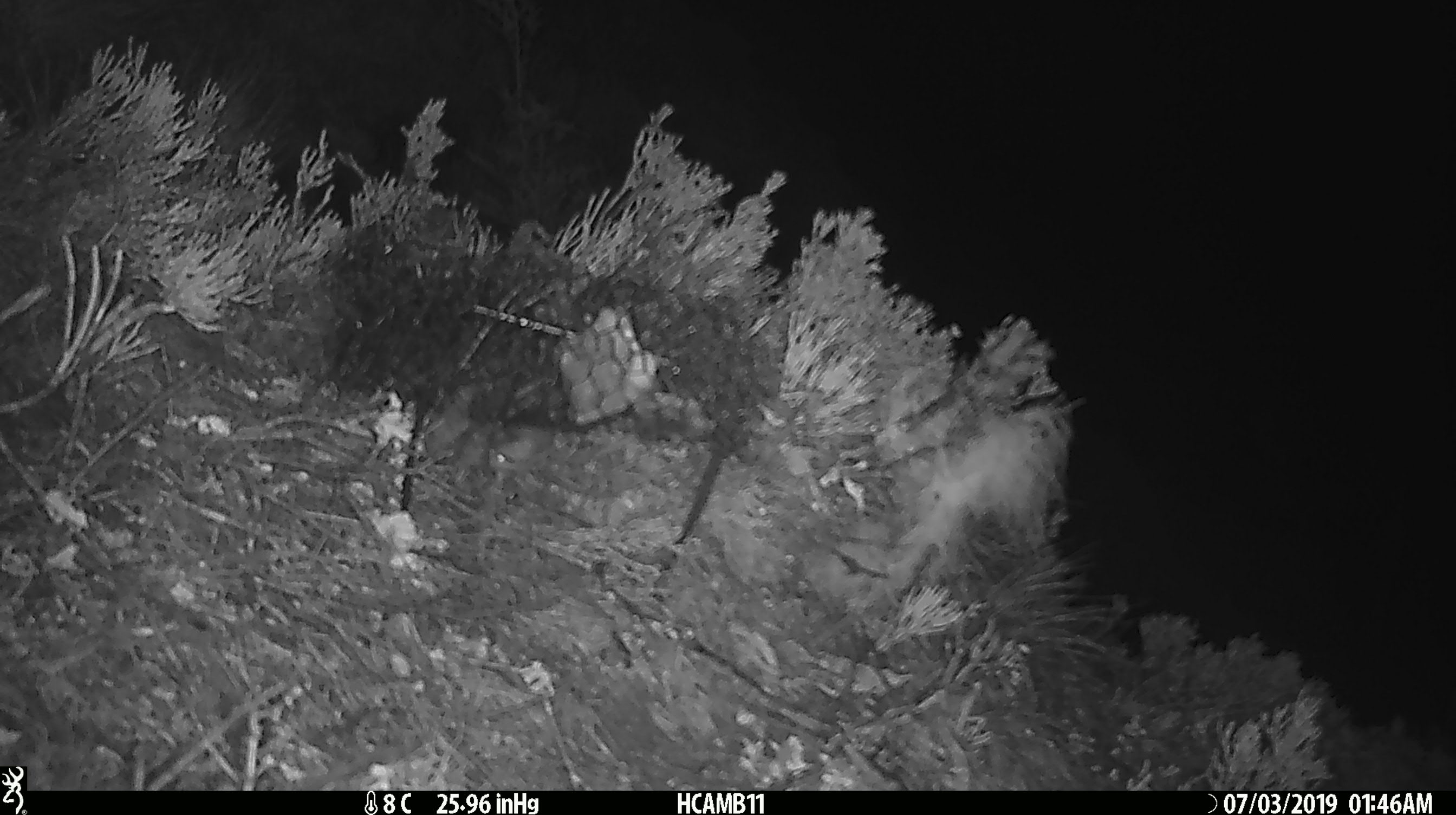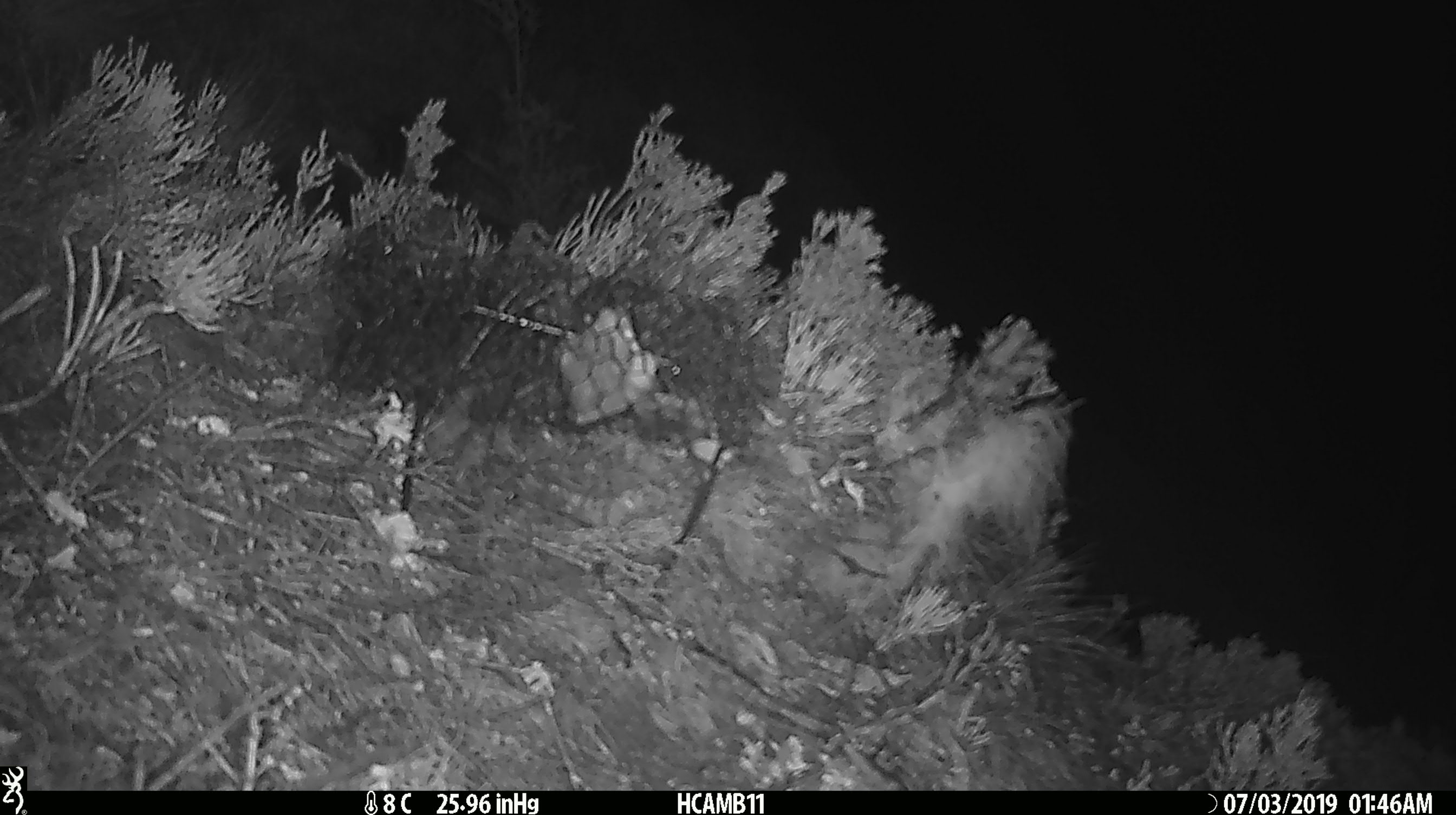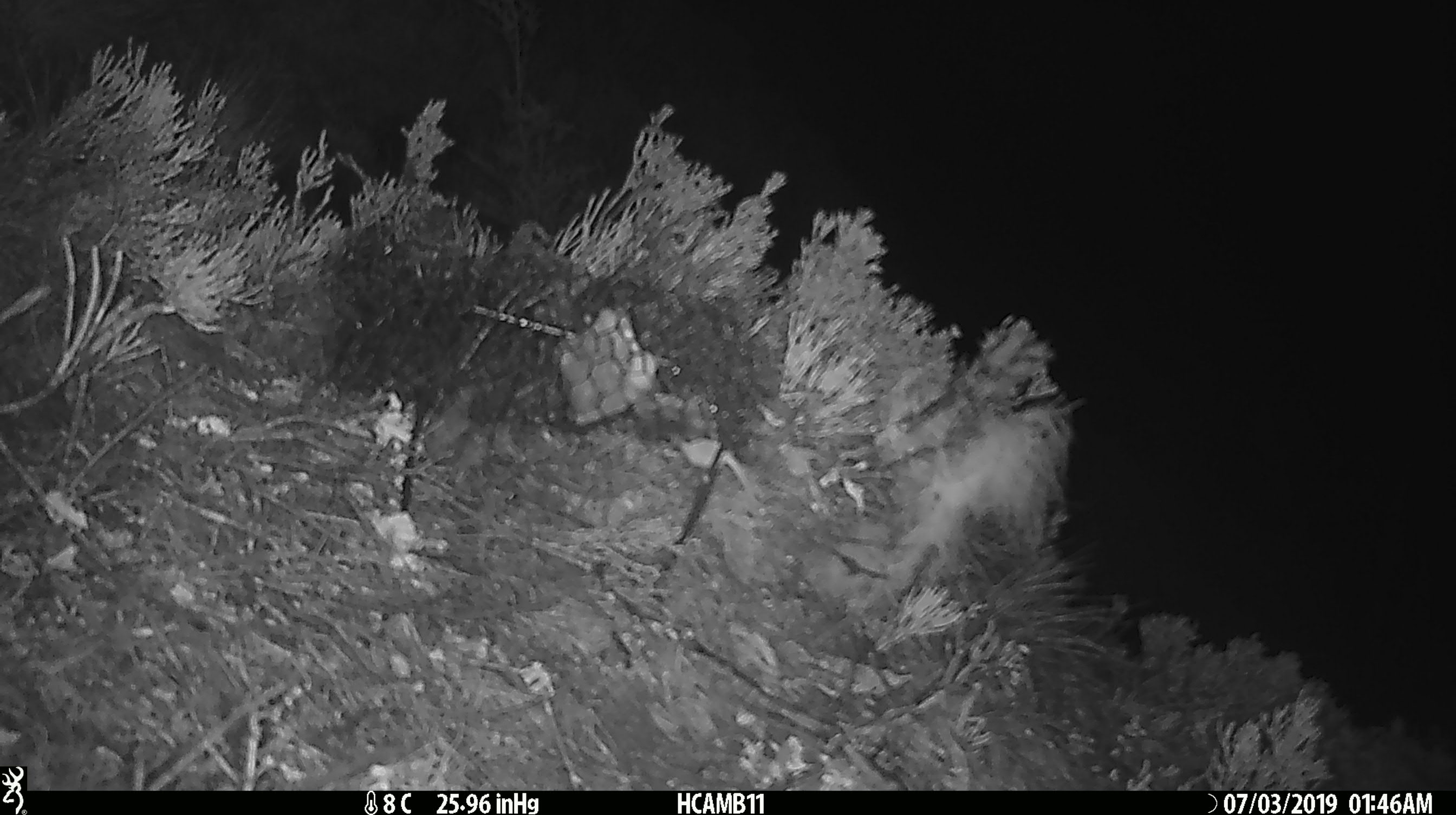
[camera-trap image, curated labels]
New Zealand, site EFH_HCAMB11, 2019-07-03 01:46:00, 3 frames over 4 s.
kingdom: Animalia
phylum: Chordata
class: Mammalia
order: Rodentia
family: Muridae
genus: Mus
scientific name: Mus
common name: mouse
Mouse (Mus).